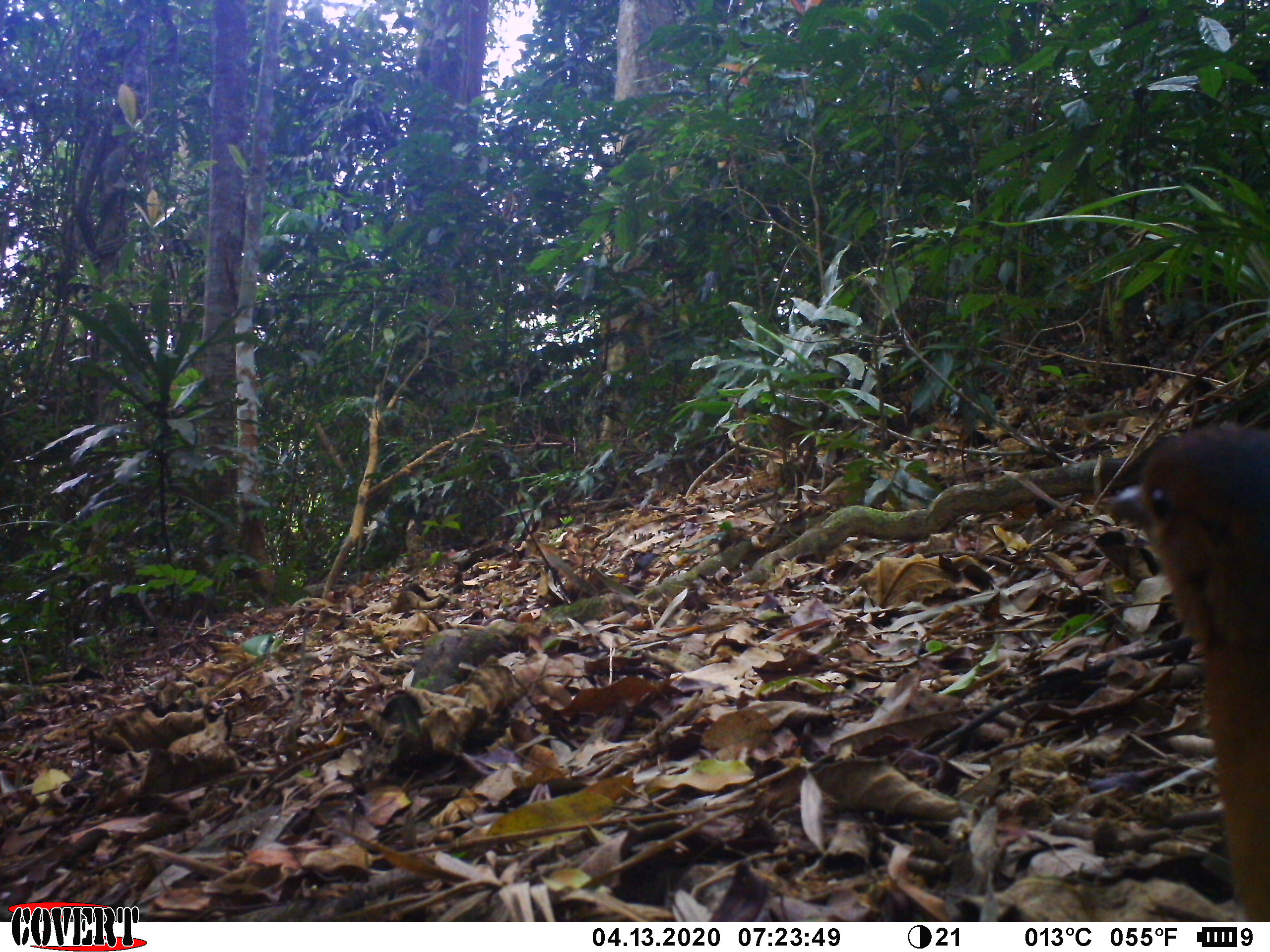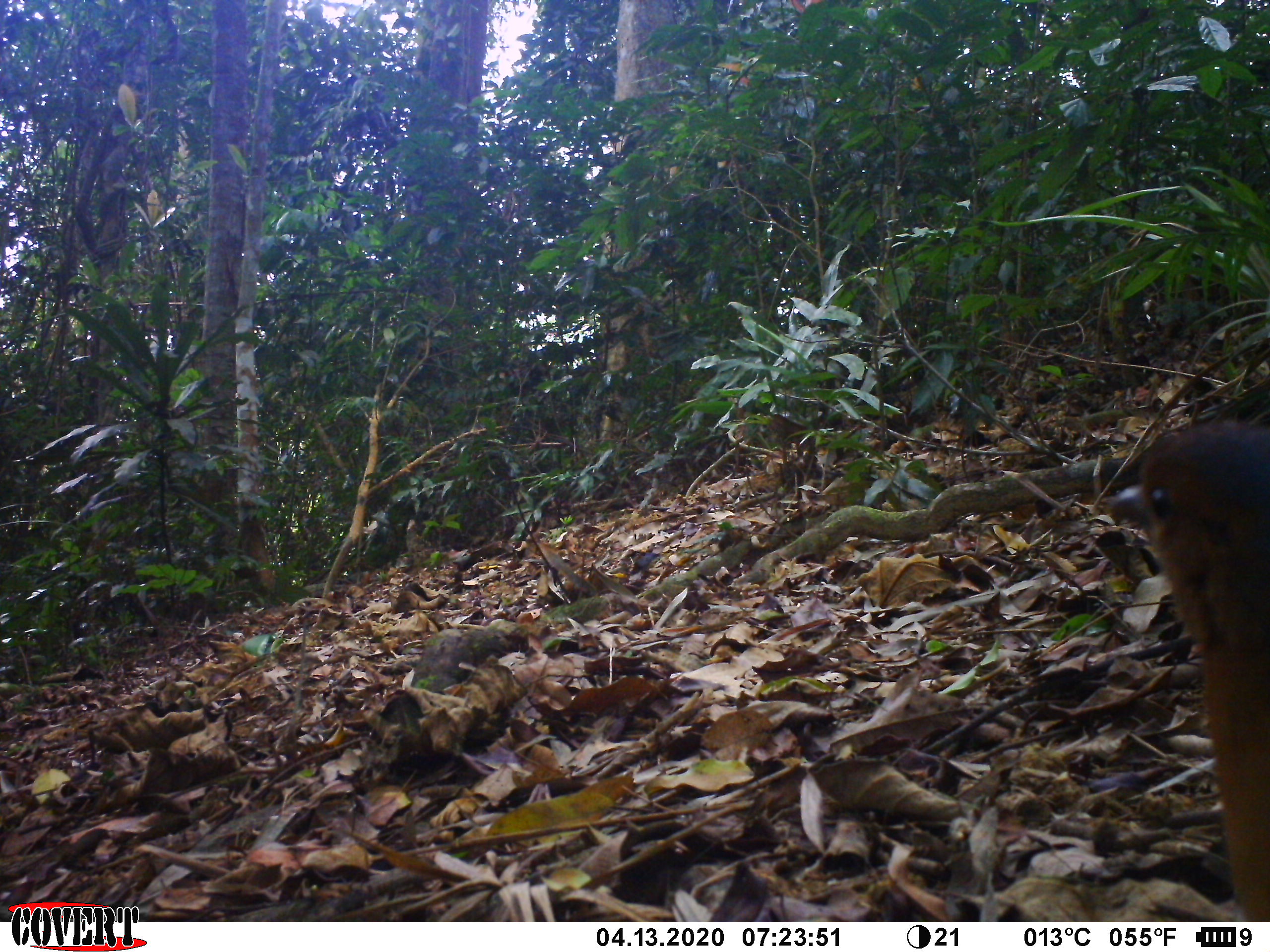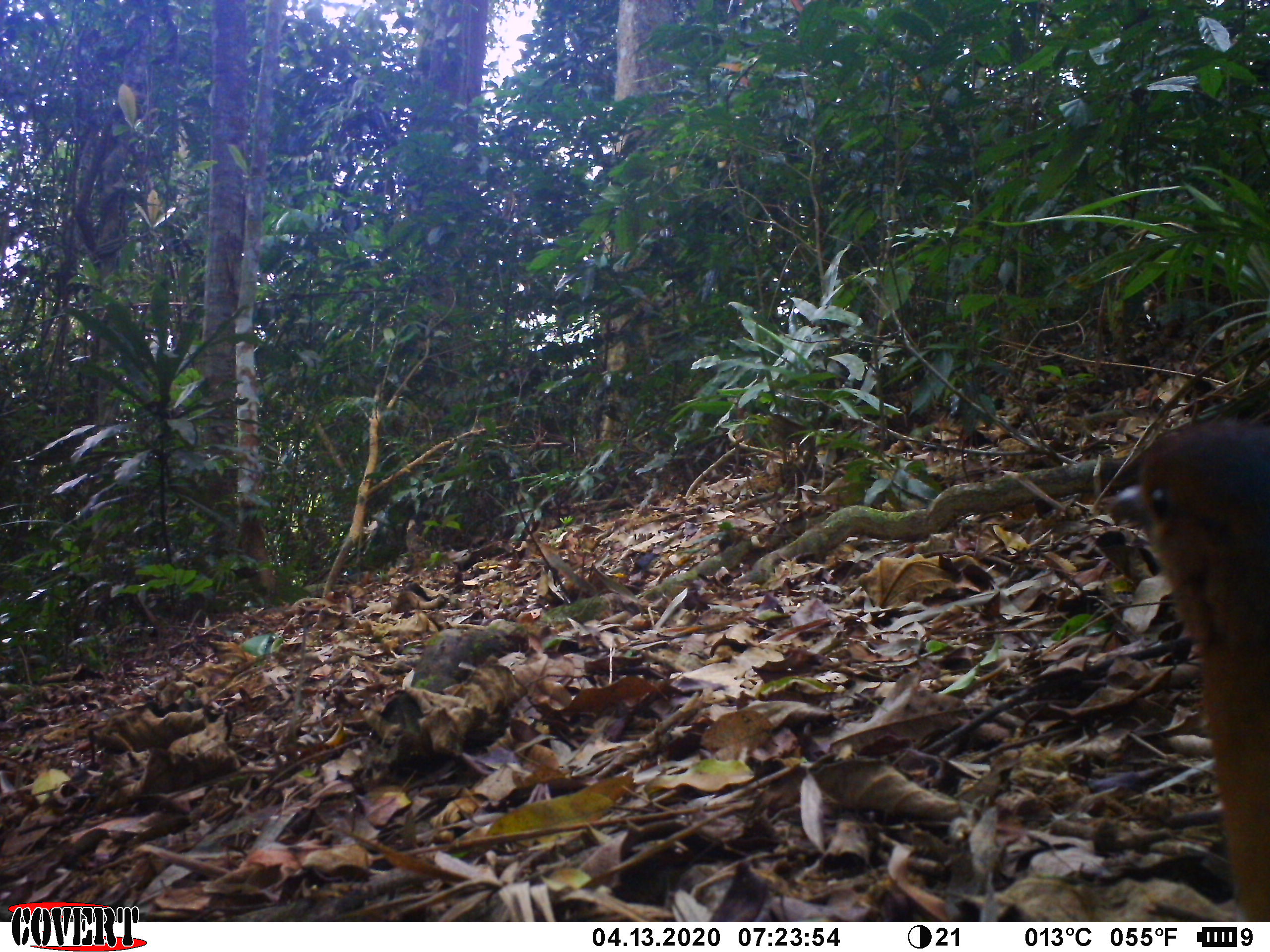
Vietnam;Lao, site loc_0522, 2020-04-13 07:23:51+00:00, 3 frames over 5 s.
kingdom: Animalia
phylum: Chordata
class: Aves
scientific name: Aves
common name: bird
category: unidentified bird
Unidentified bird (bird) (Aves). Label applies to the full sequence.